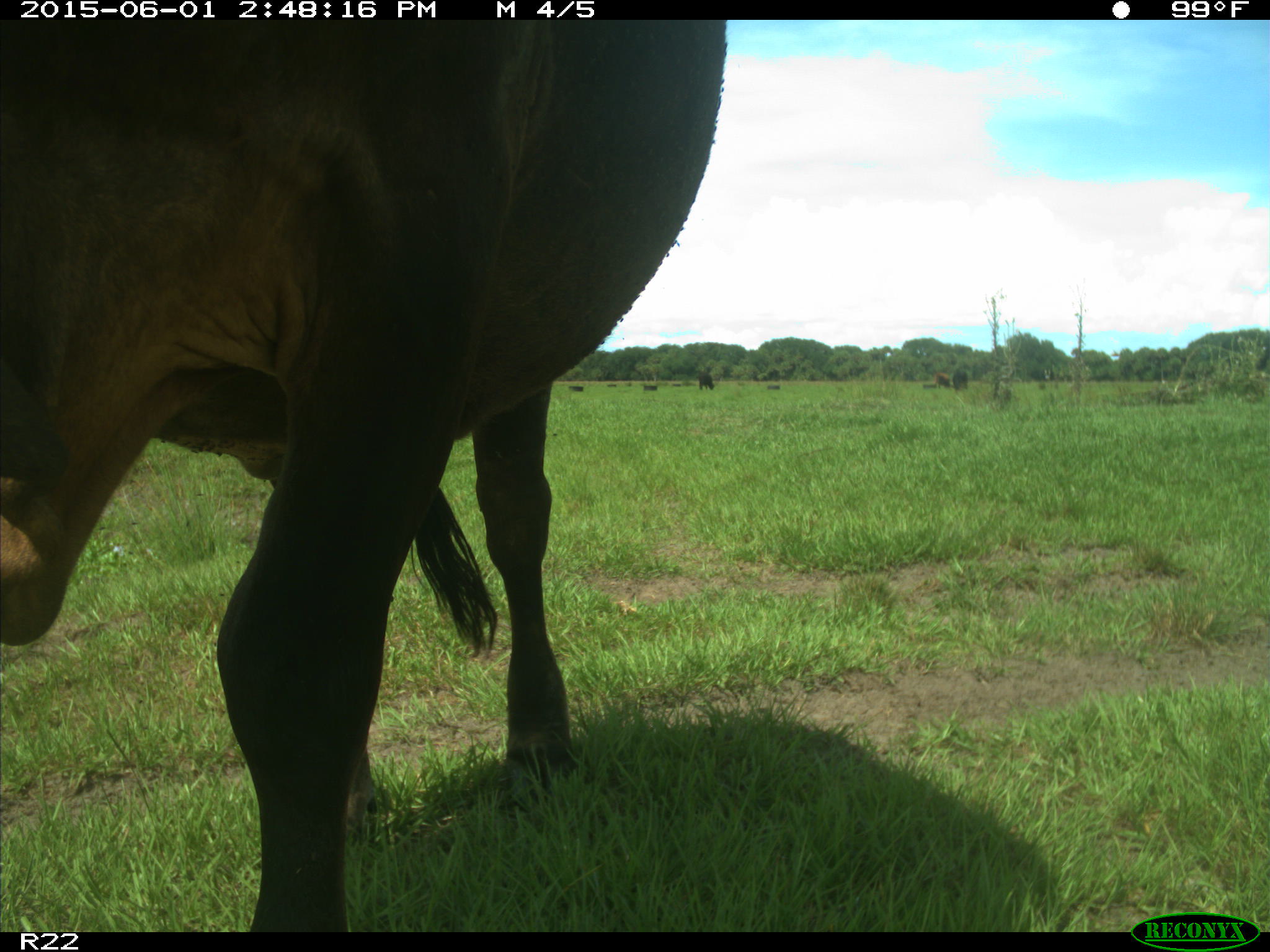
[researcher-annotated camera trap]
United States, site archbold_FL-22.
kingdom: Animalia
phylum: Chordata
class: Mammalia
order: Artiodactyla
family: Bovidae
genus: Bos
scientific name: Bos taurus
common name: domestic cow